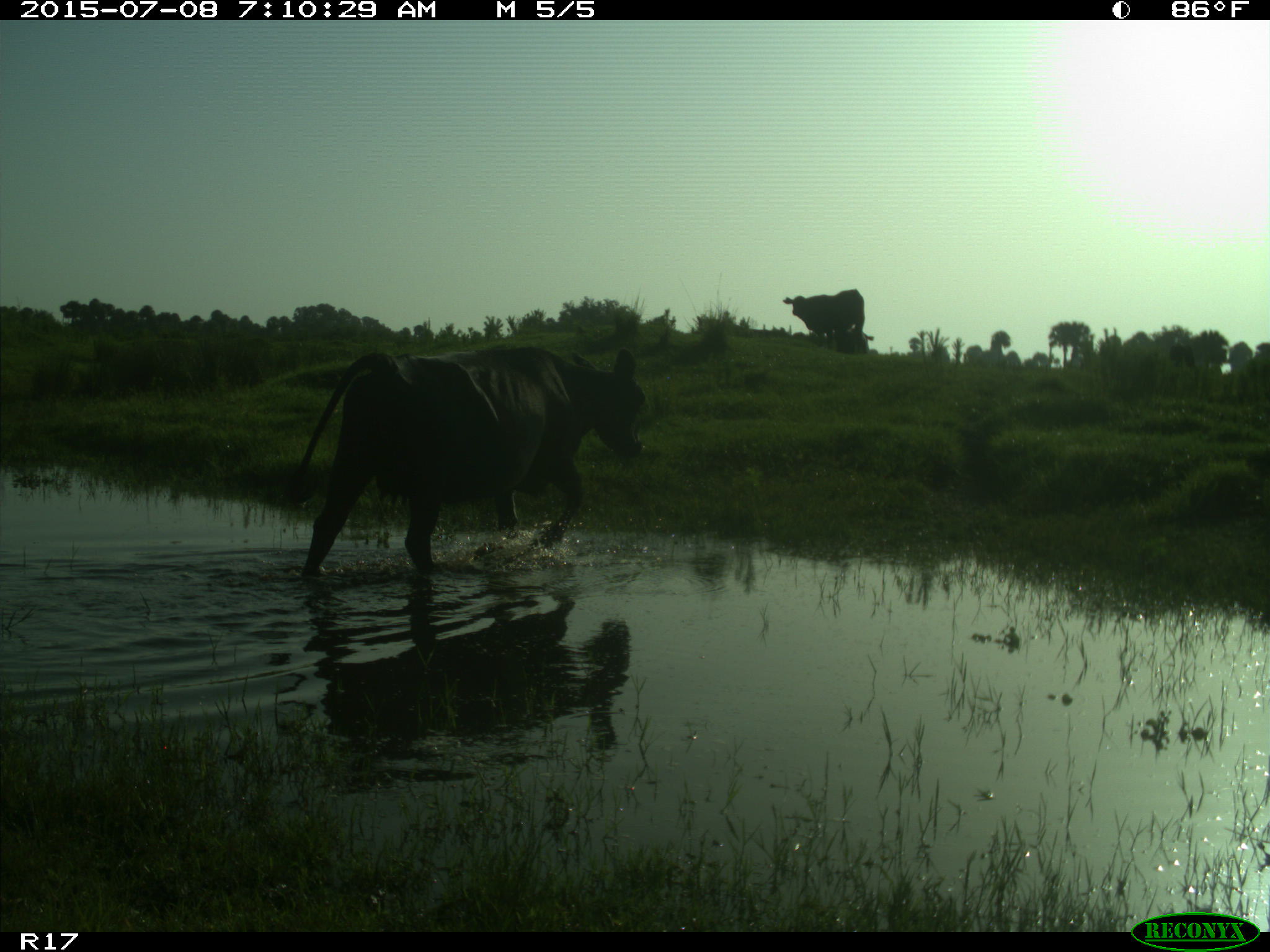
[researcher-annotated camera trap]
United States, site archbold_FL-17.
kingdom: Animalia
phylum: Chordata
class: Mammalia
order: Artiodactyla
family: Bovidae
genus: Bos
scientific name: Bos taurus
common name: domestic cow